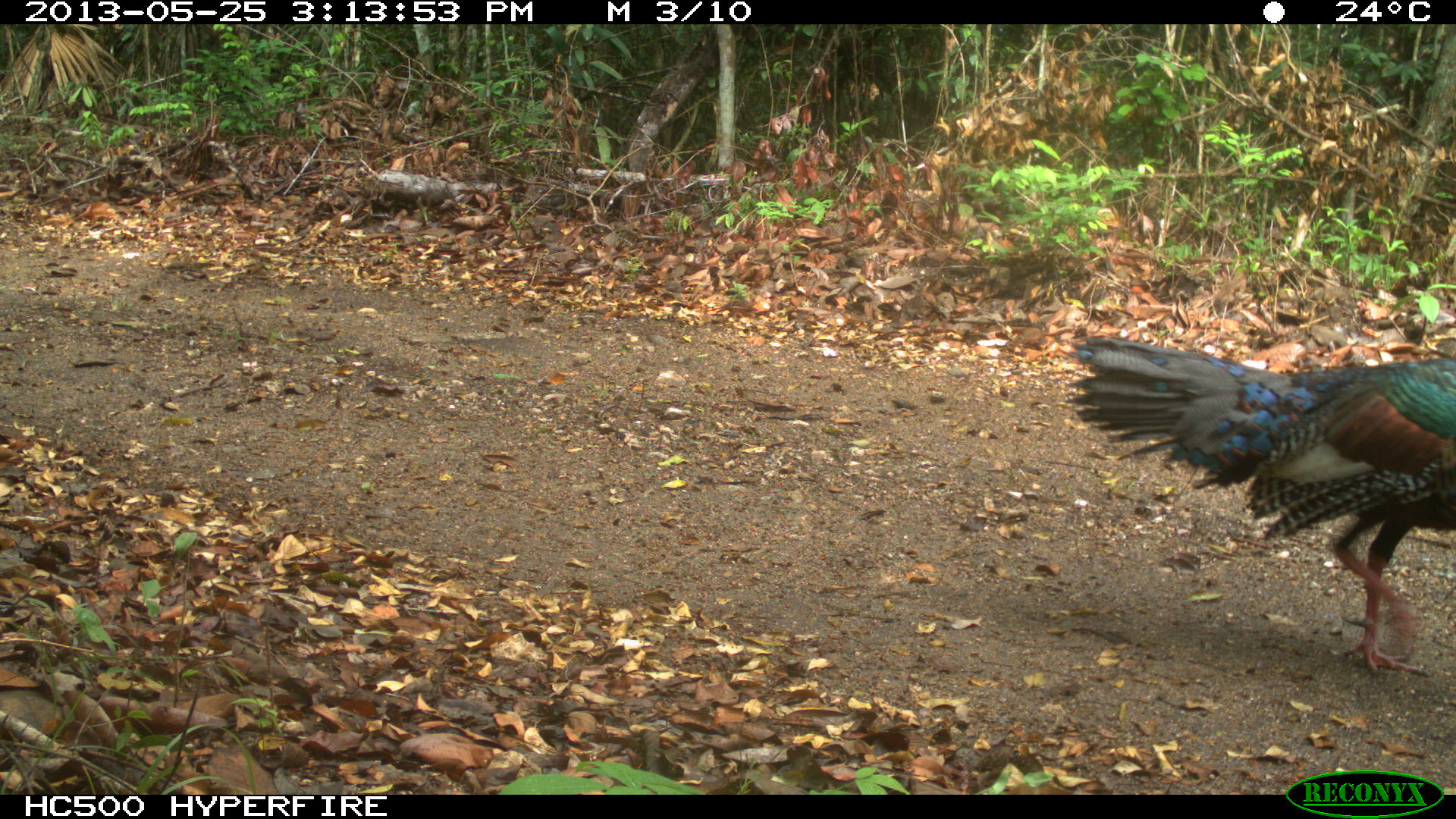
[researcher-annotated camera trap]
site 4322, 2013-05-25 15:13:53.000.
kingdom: Animalia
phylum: Chordata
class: Aves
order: Galliformes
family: Phasianidae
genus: Meleagris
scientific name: Meleagris ocellata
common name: ocellated turkey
Meleagris ocellata (ocellated turkey), count 1, sex male.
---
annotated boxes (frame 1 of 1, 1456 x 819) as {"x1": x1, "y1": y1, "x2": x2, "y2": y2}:
meleagris ocellata: {"x1": 1048, "y1": 328, "x2": 1452, "y2": 677}